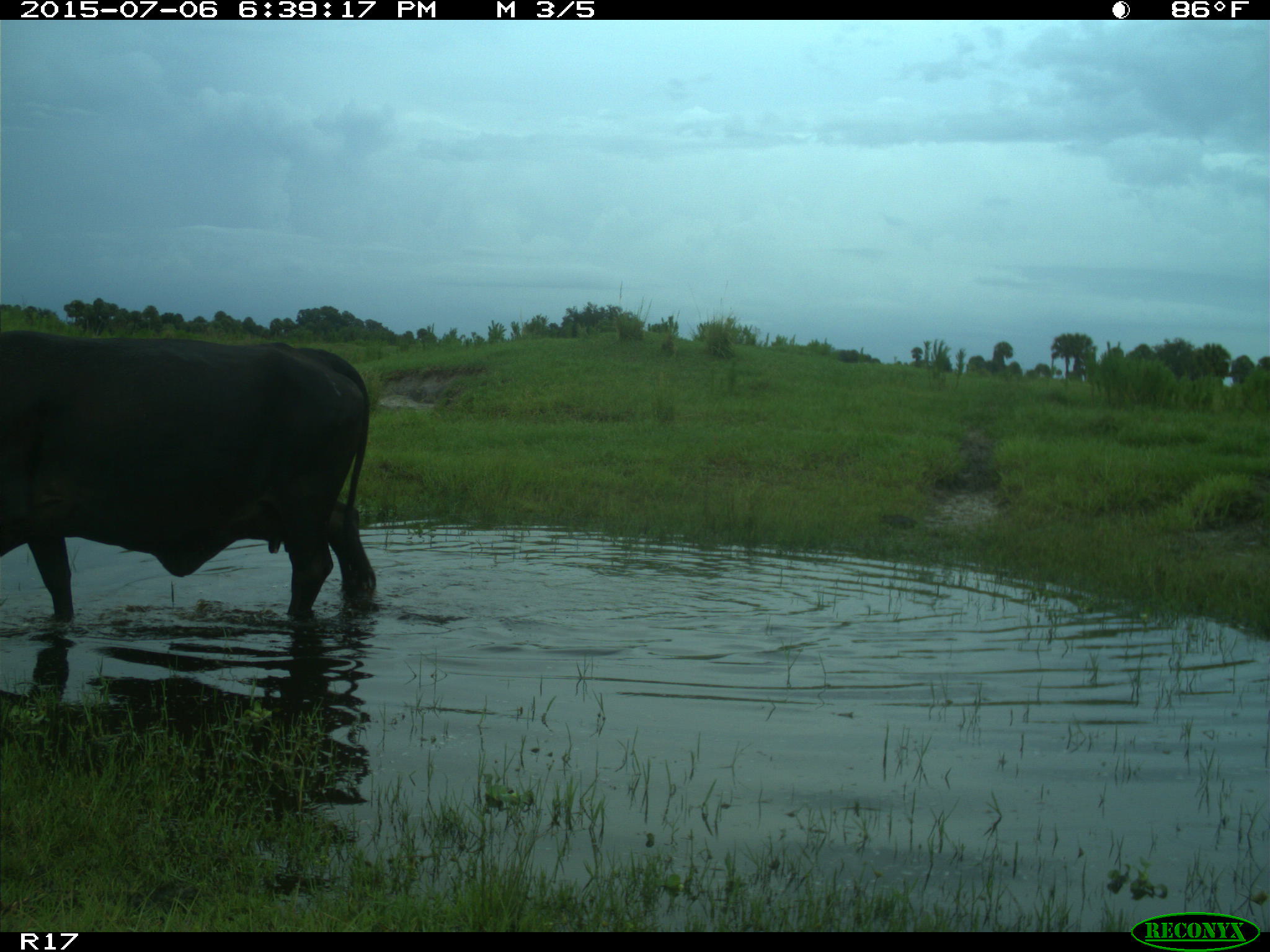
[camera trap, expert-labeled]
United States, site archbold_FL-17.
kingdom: Animalia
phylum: Chordata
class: Mammalia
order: Artiodactyla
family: Bovidae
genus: Bos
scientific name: Bos taurus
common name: domestic cow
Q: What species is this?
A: Bos taurus (domestic cow).